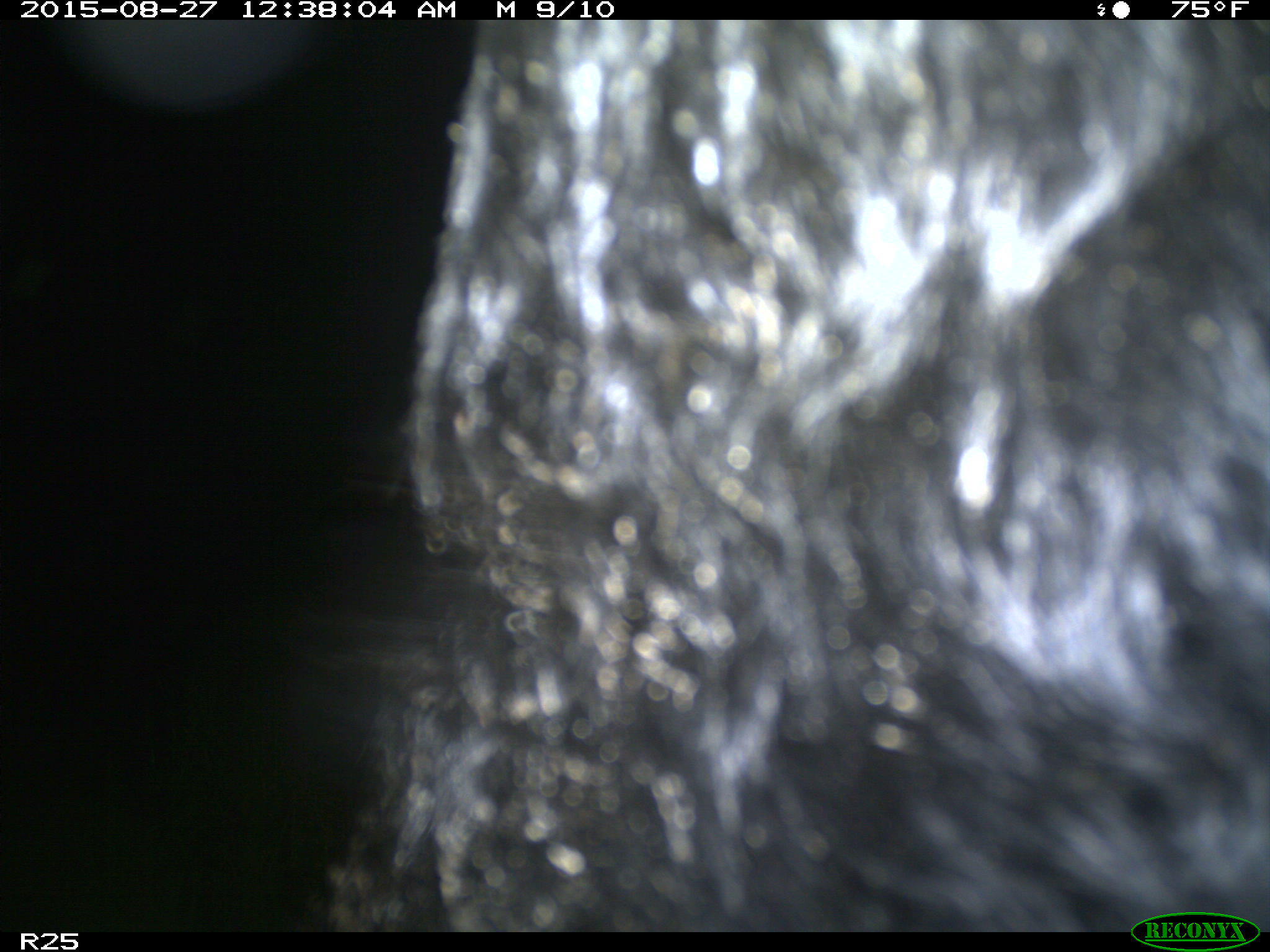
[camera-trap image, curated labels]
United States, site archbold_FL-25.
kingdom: Animalia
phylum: Chordata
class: Mammalia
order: Artiodactyla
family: Bovidae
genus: Bos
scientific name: Bos taurus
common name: domestic cow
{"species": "Bos taurus (domestic cow)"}